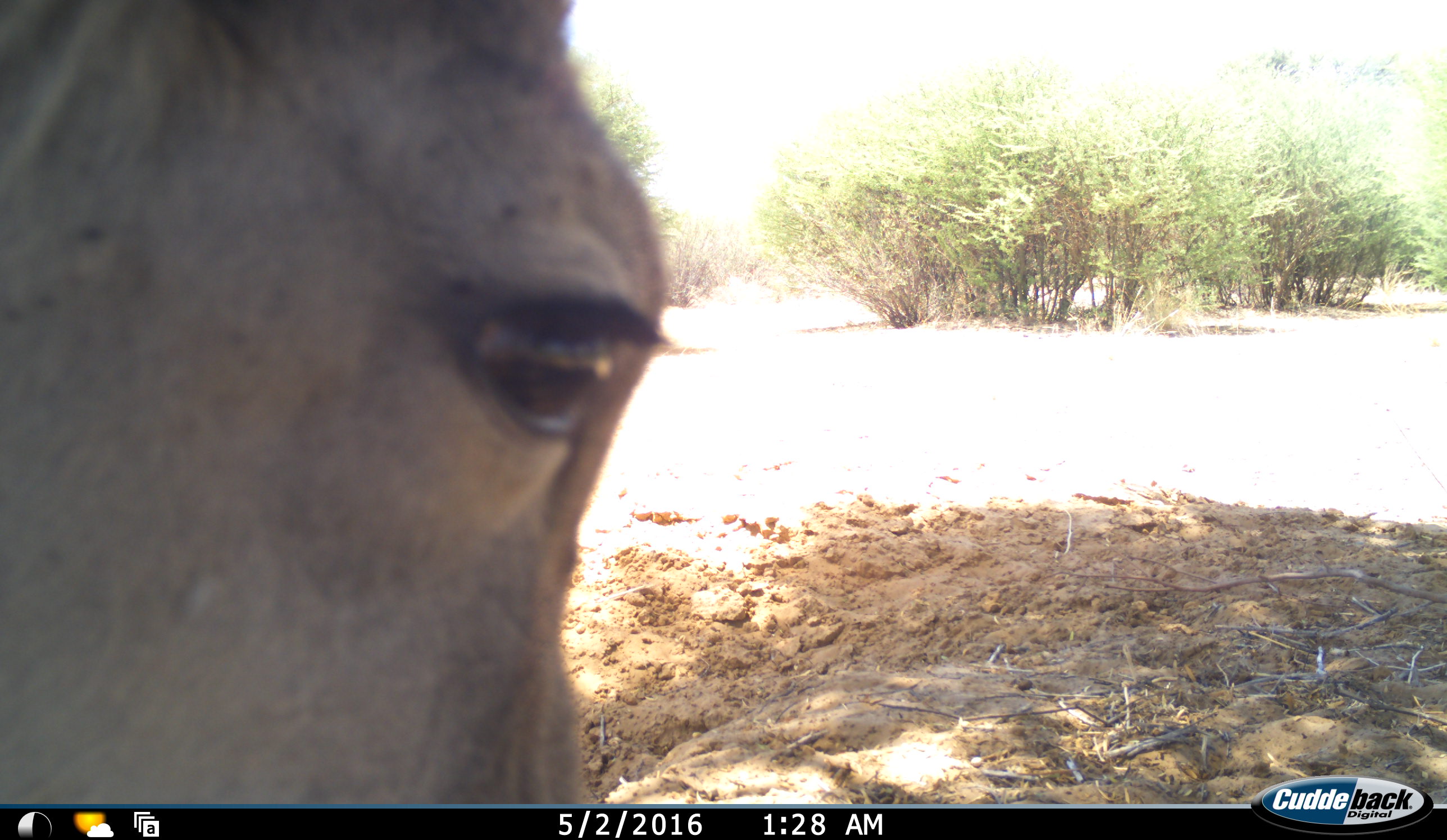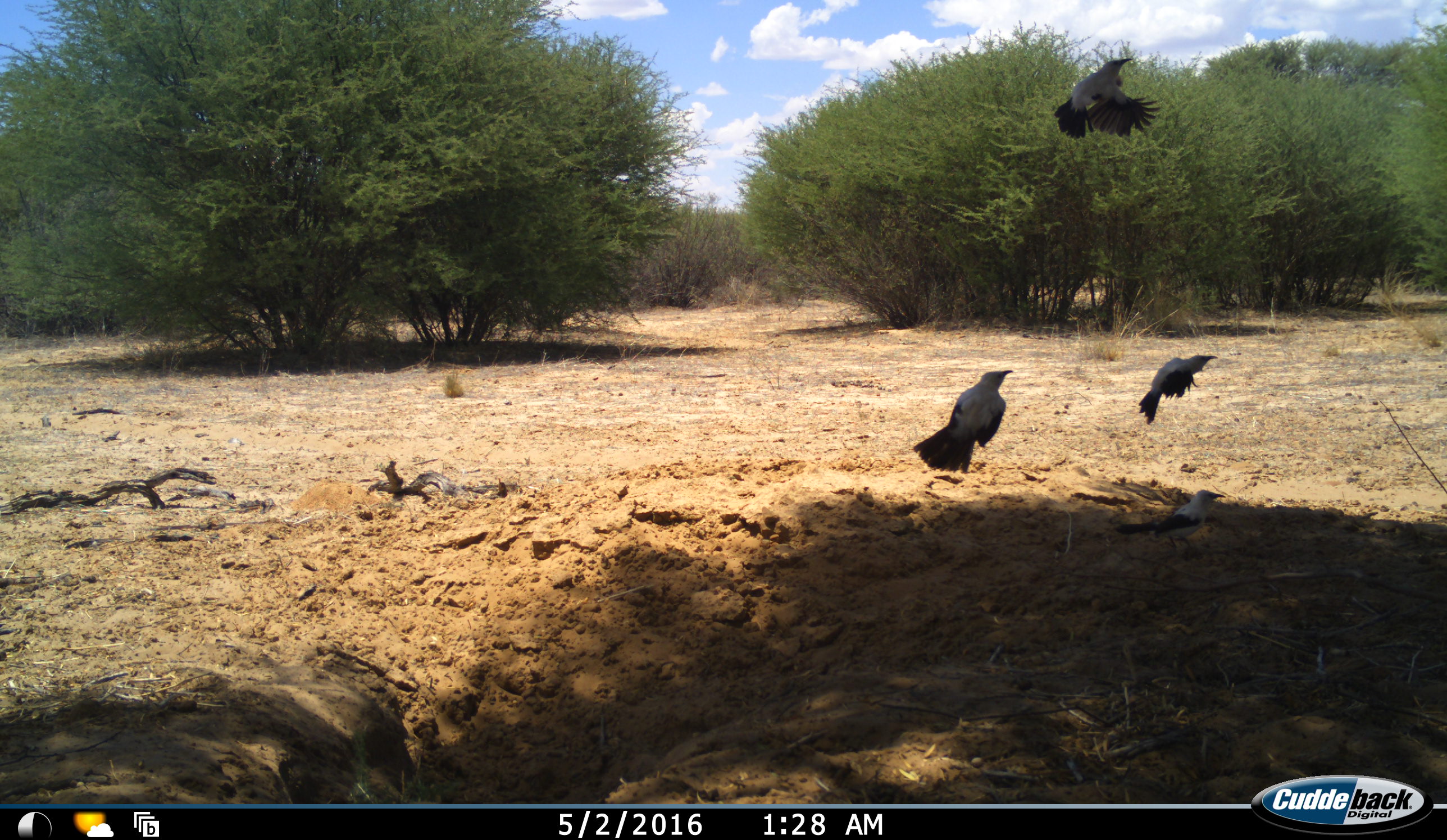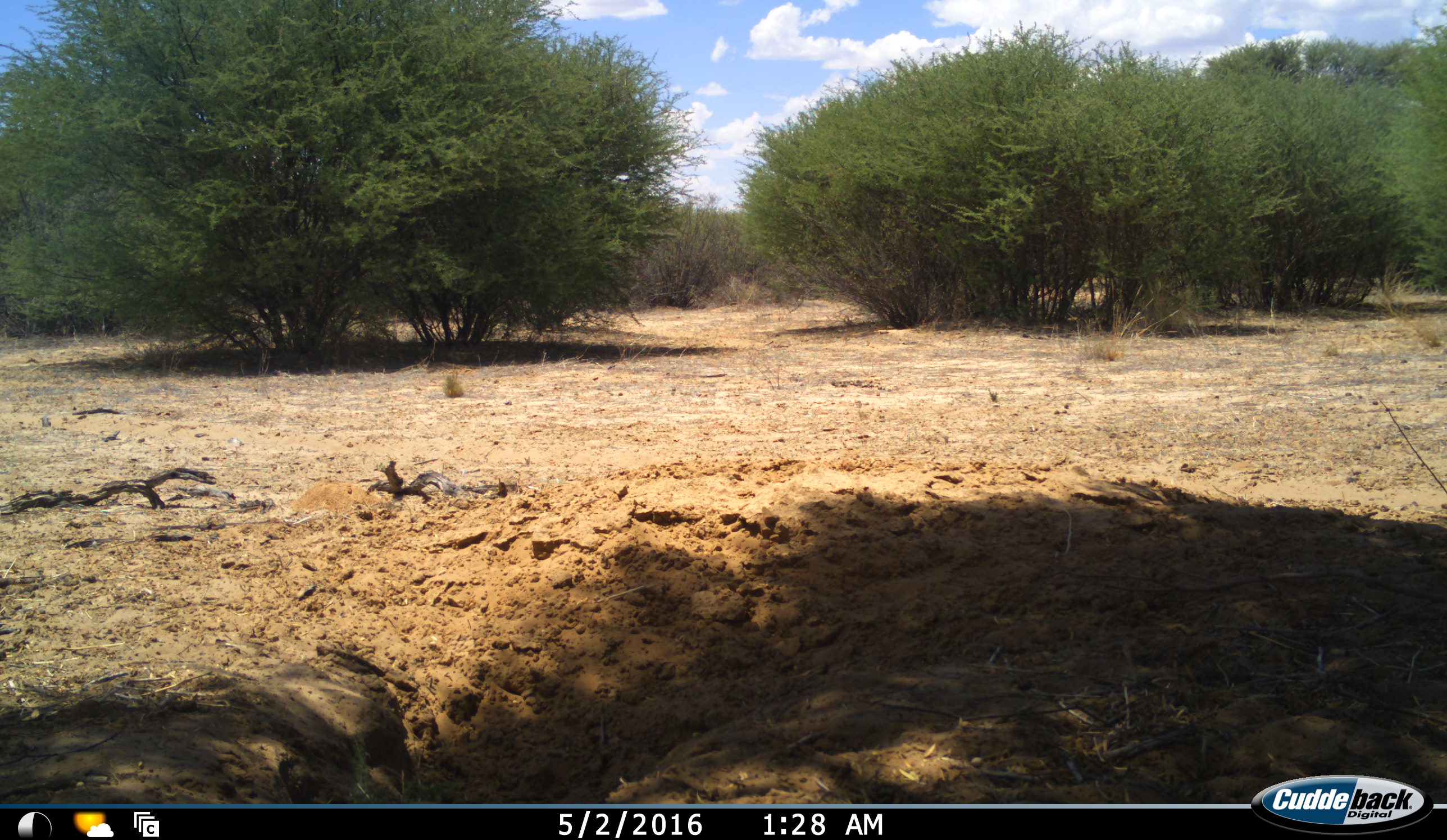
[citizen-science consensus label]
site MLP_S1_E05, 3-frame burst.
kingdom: Animalia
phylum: Chordata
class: Aves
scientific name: Aves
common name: bird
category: birdother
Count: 4.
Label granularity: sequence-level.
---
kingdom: Animalia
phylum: Chordata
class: Mammalia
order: Artiodactyla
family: Bovidae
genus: Tragelaphus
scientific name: Tragelaphus oryx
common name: eland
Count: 1.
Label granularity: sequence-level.